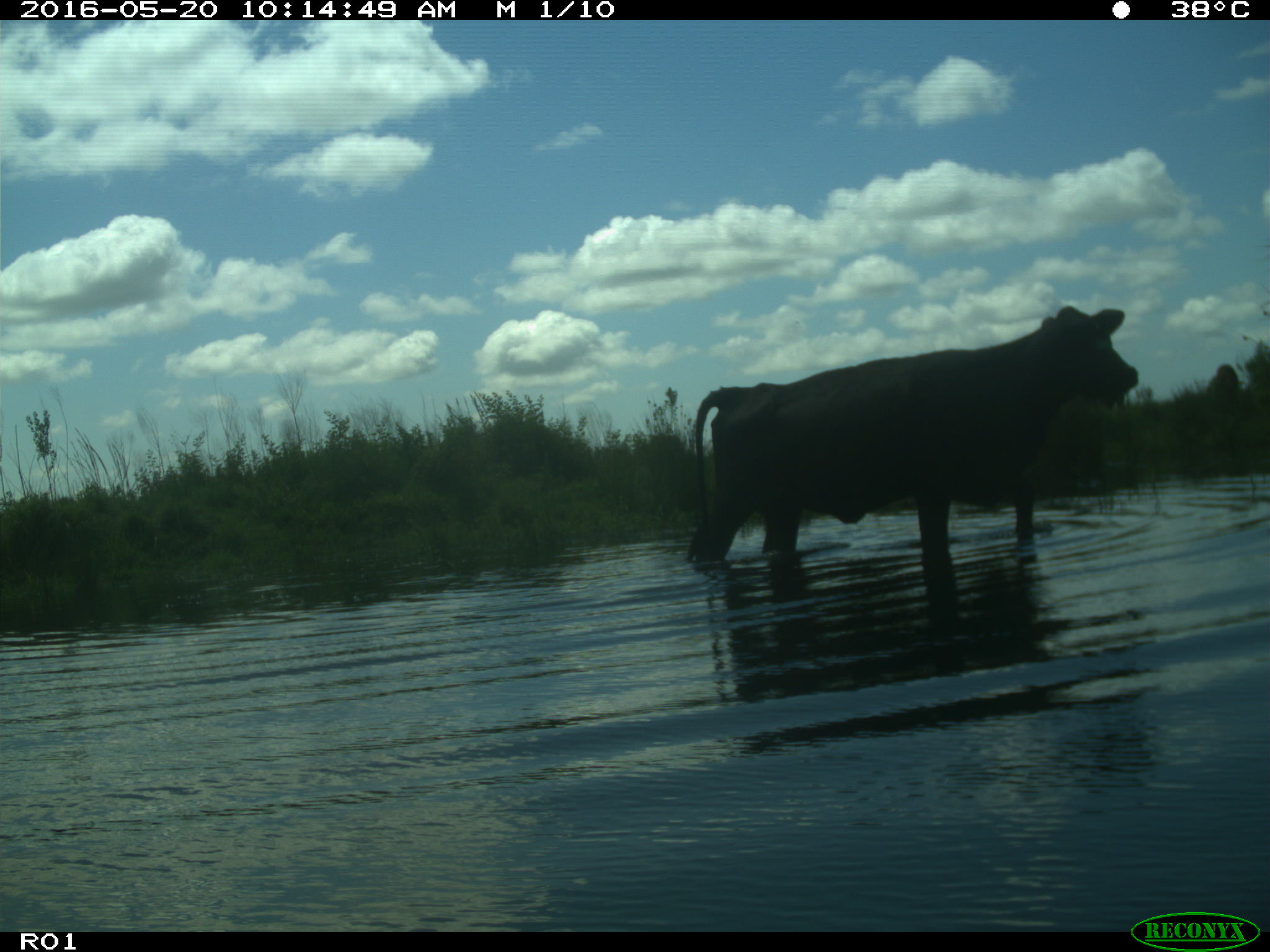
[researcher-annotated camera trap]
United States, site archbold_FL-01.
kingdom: Animalia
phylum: Chordata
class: Mammalia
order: Artiodactyla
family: Bovidae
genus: Bos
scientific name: Bos taurus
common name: domestic cow